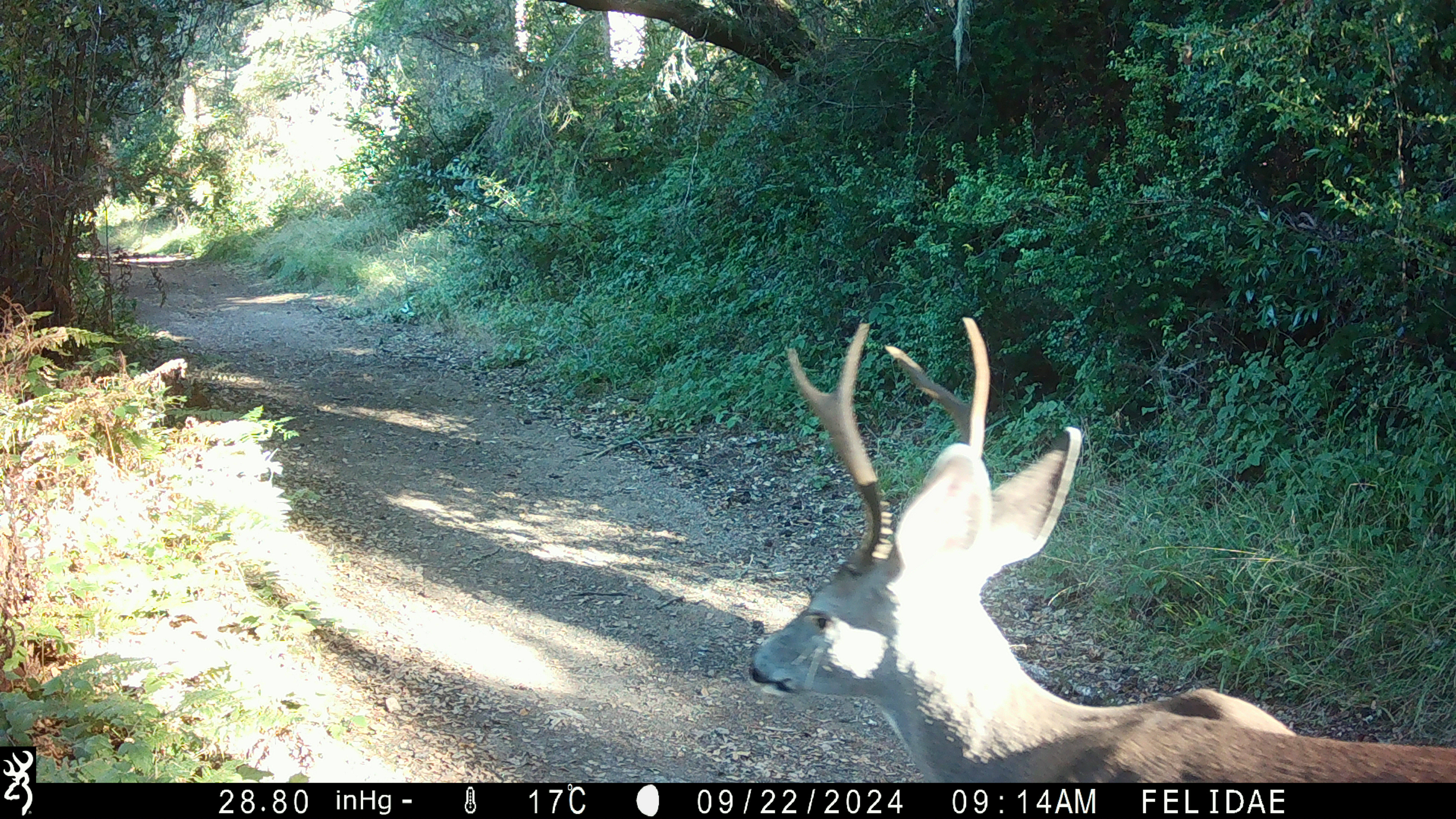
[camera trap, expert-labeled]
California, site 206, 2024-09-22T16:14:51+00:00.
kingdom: Animalia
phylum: Chordata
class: Mammalia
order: Artiodactyla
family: Cervidae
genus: Odocoileus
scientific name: Odocoileus hemionus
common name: mule deer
Mule deer (Odocoileus hemionus).